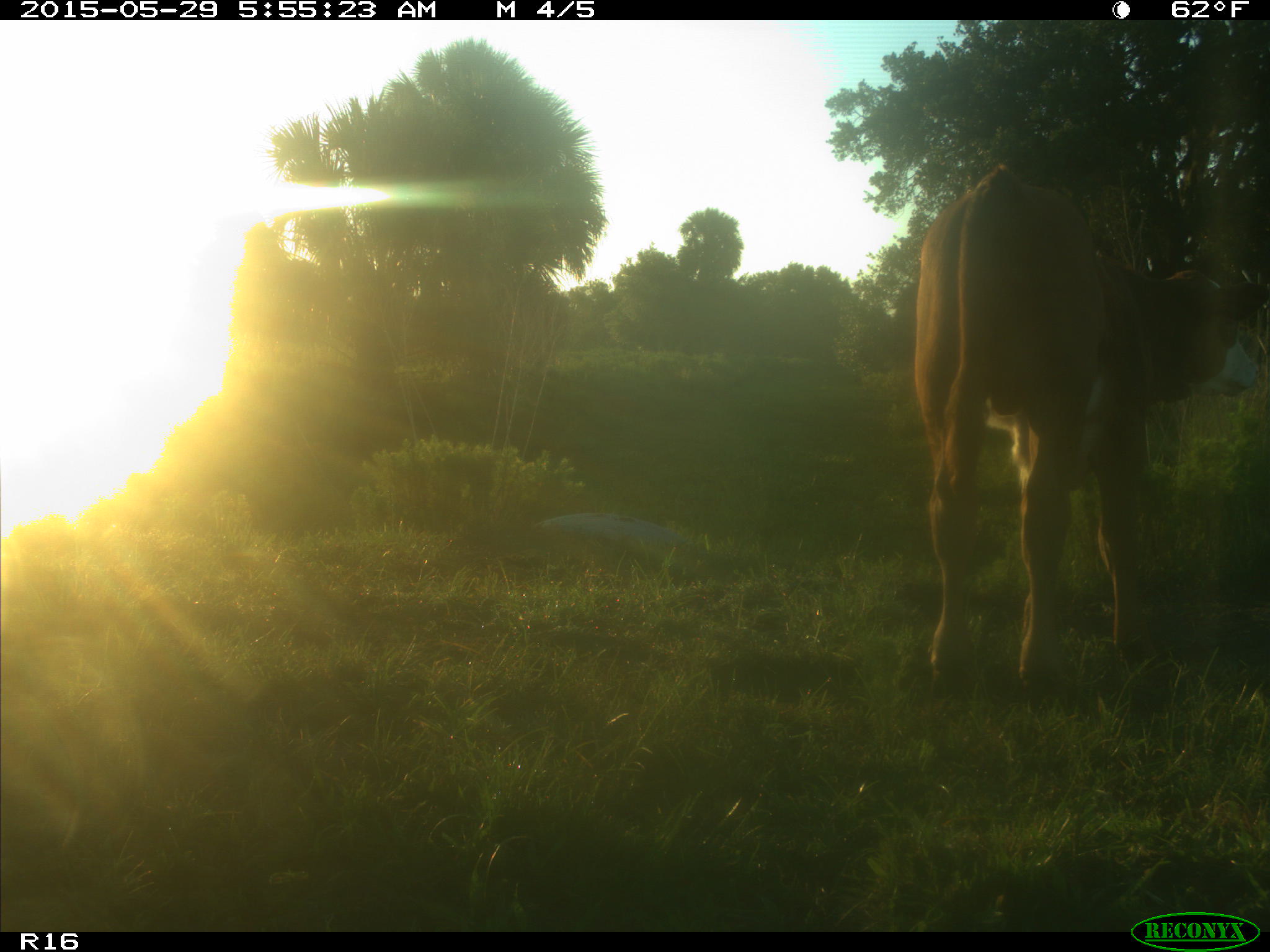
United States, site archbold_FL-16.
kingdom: Animalia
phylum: Chordata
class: Mammalia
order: Artiodactyla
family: Bovidae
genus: Bos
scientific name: Bos taurus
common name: domestic cow